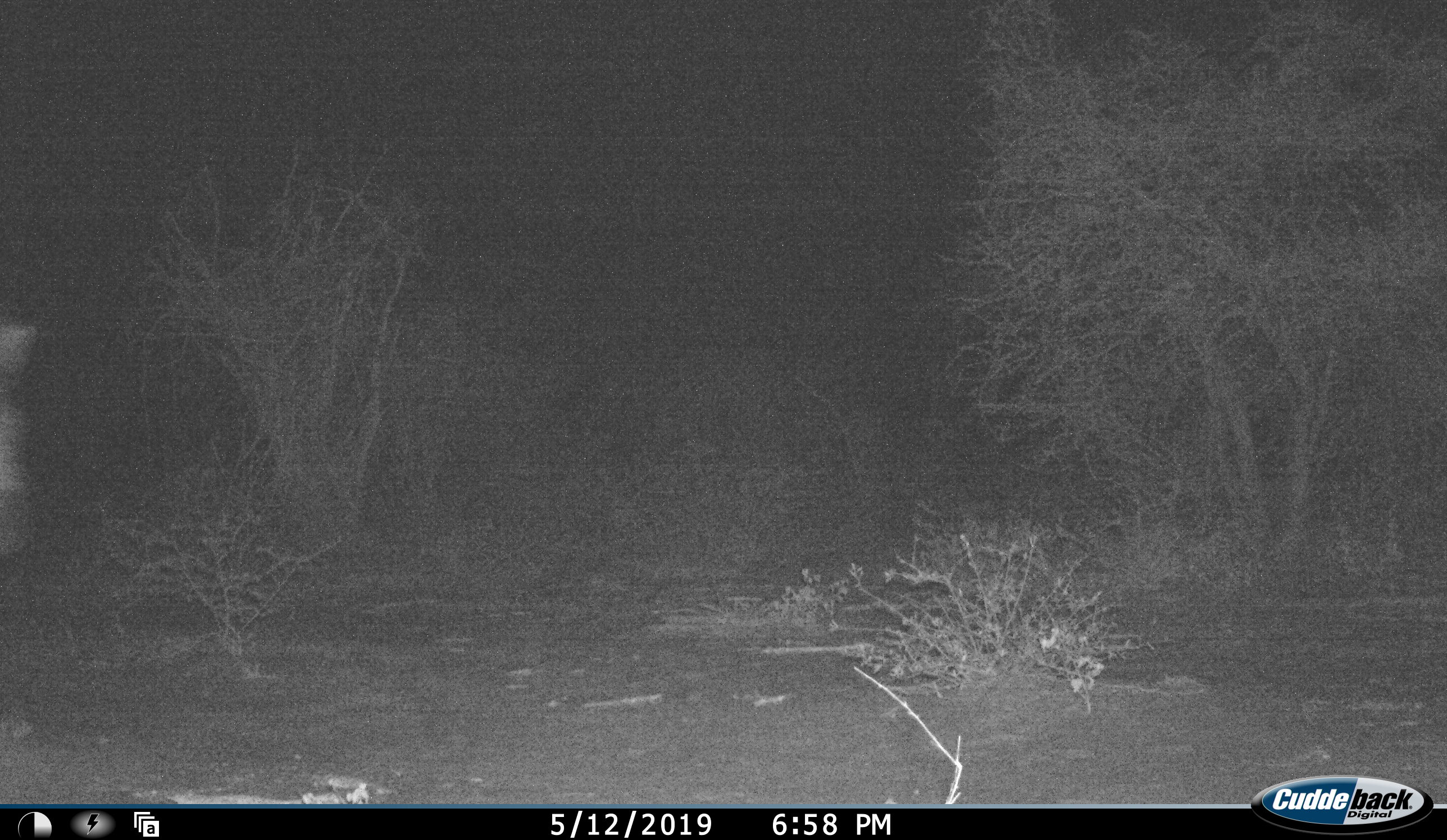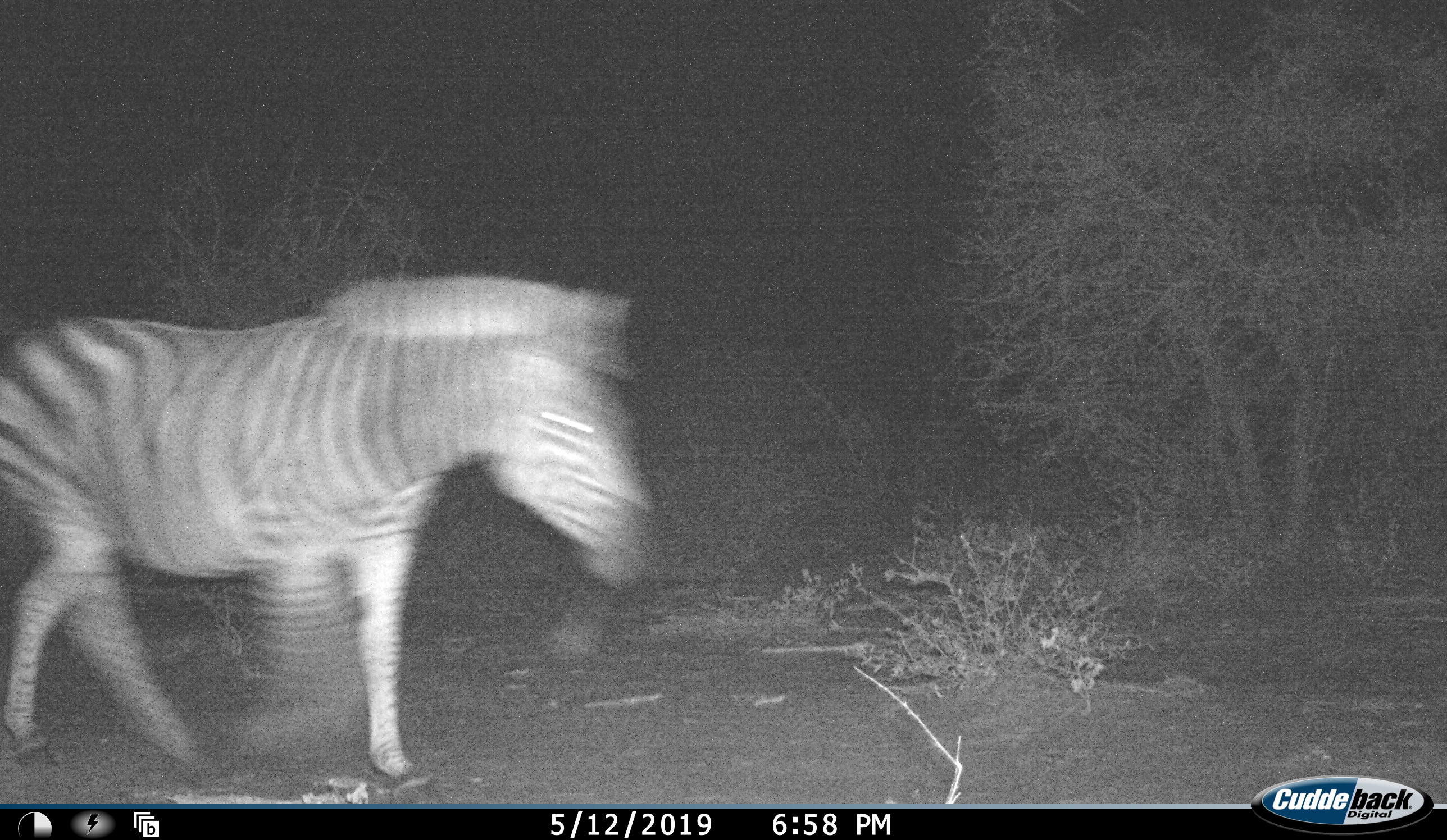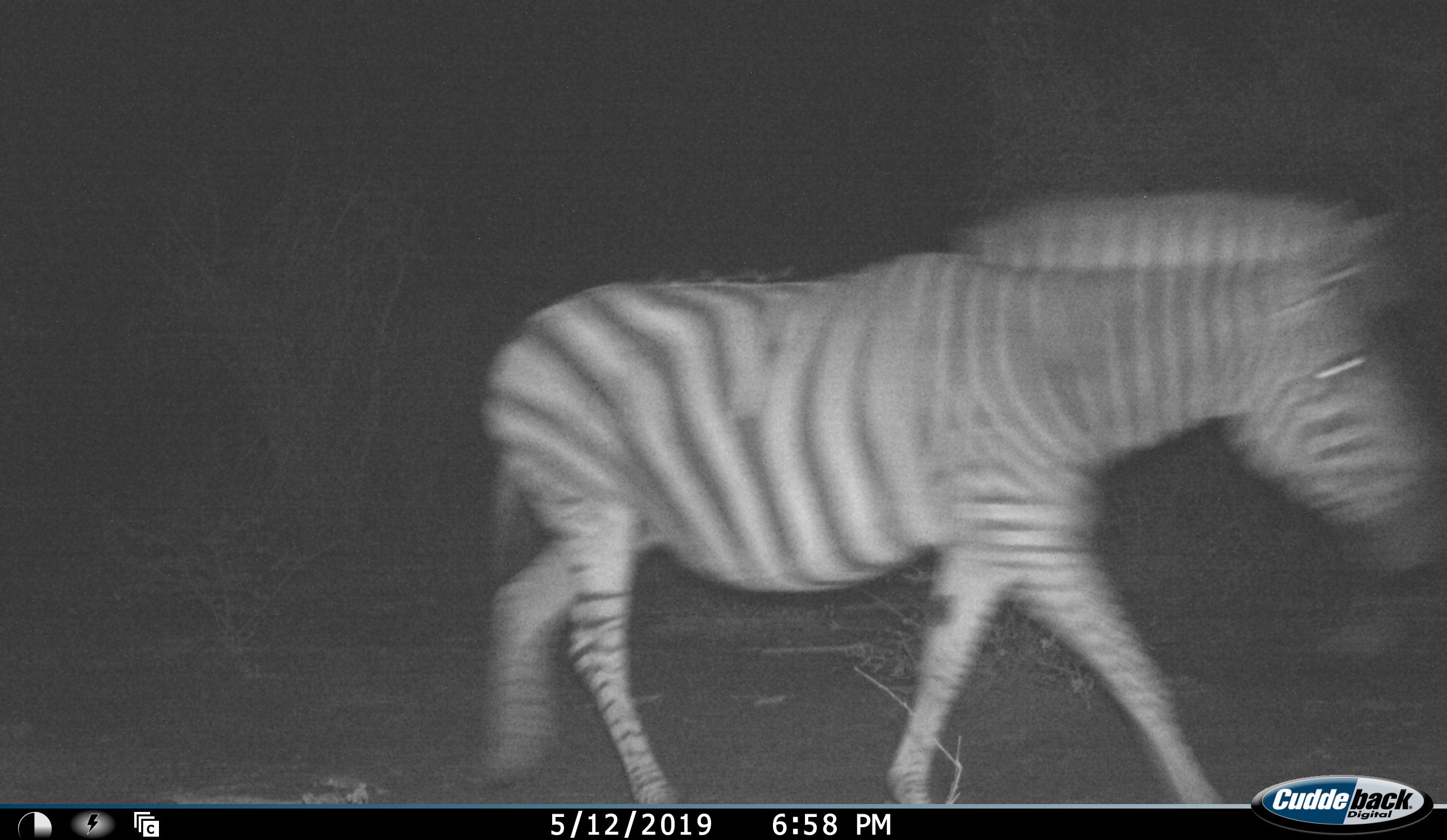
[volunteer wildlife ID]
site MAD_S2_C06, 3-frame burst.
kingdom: Animalia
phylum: Chordata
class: Mammalia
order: Perissodactyla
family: Equidae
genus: Equus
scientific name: Equus quagga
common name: plains zebra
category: zebraplains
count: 1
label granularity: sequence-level